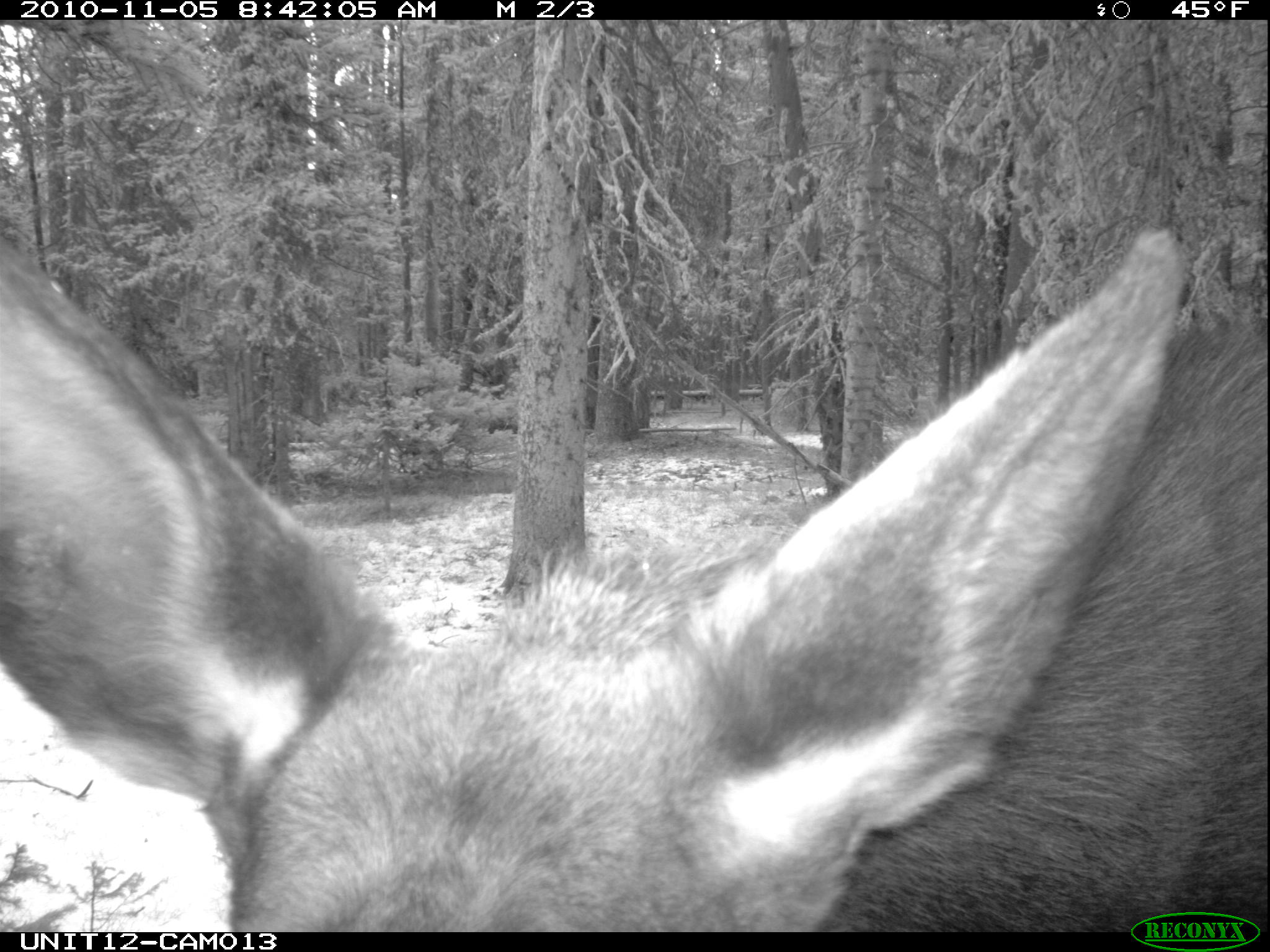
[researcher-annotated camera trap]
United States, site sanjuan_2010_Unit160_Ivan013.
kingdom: Animalia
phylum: Chordata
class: Mammalia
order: Artiodactyla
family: Cervidae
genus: Alces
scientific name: Alces alces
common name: moose